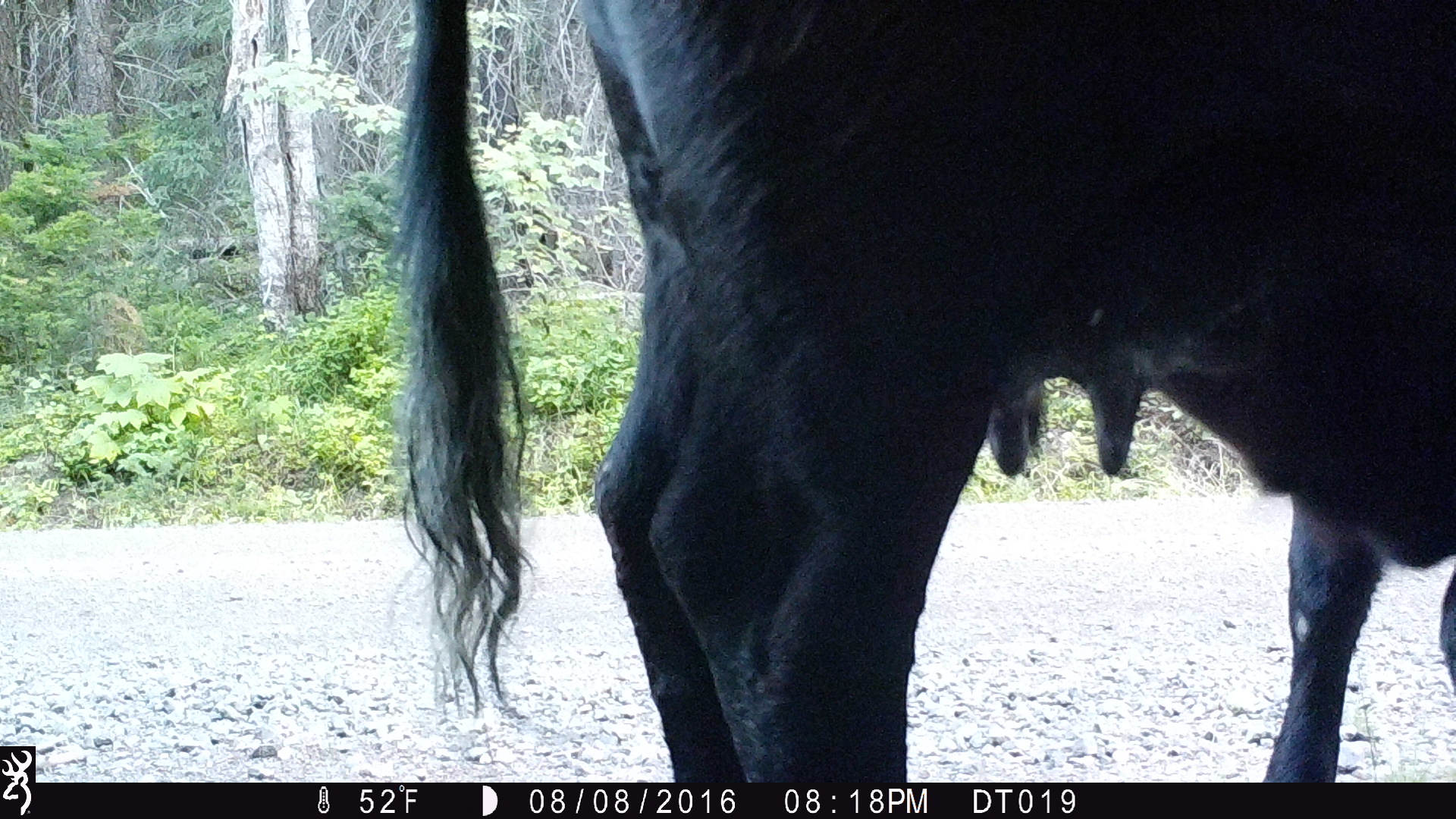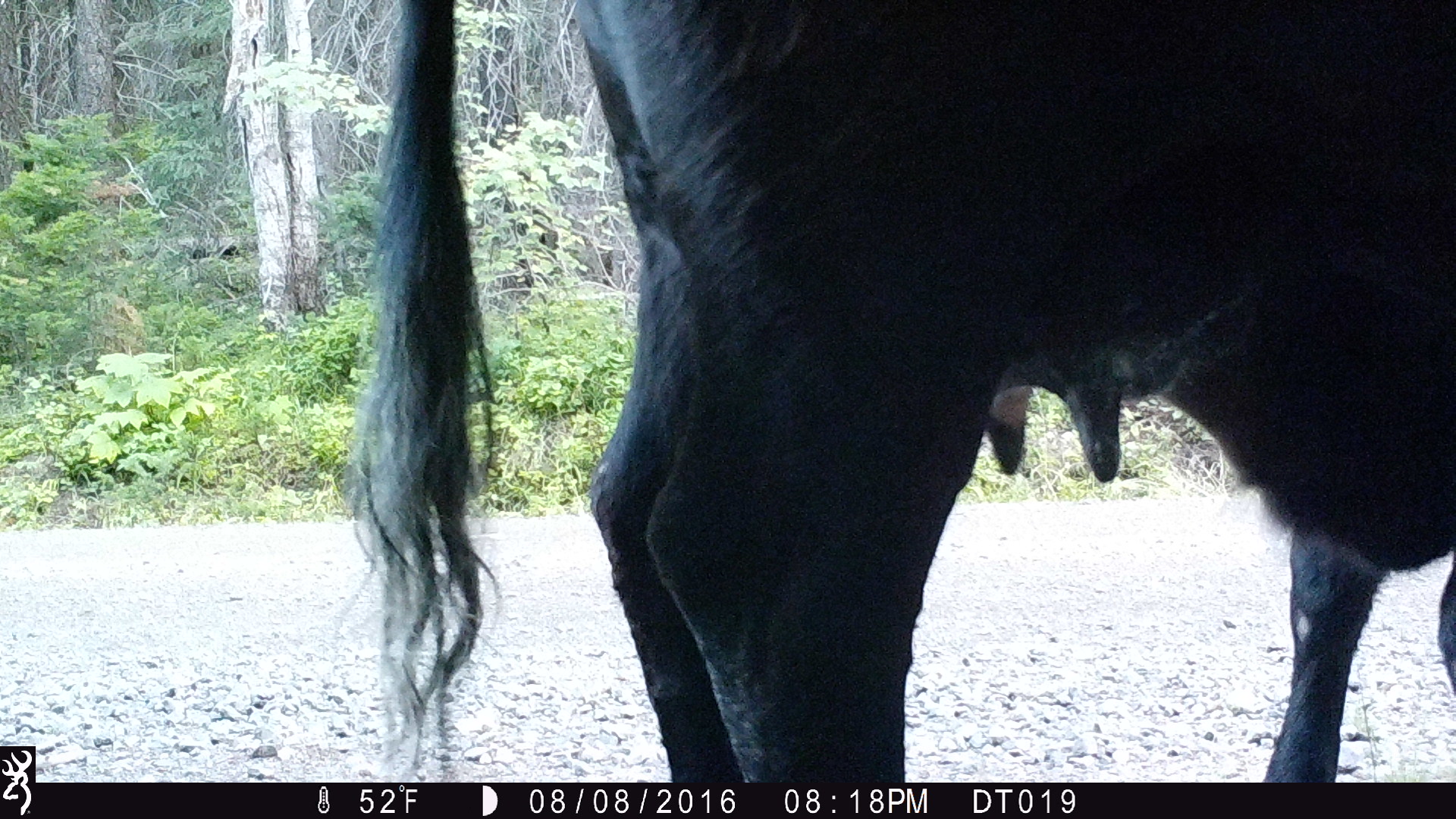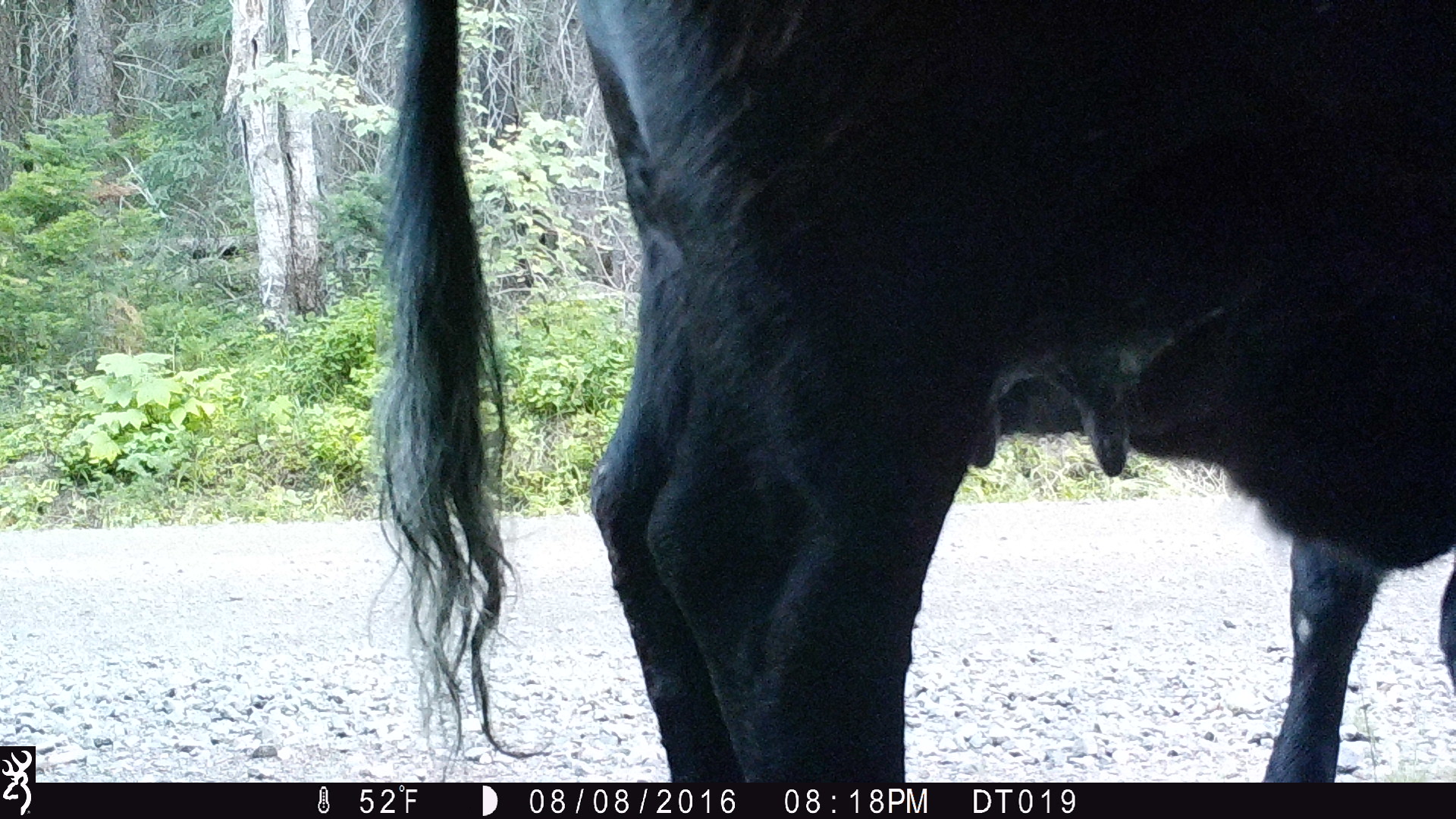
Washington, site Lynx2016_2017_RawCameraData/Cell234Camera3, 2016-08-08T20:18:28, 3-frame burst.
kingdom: Animalia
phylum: Chordata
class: Mammalia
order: Artiodactyla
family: Bovidae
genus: Bos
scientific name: Bos taurus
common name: domestic cattle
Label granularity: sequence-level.